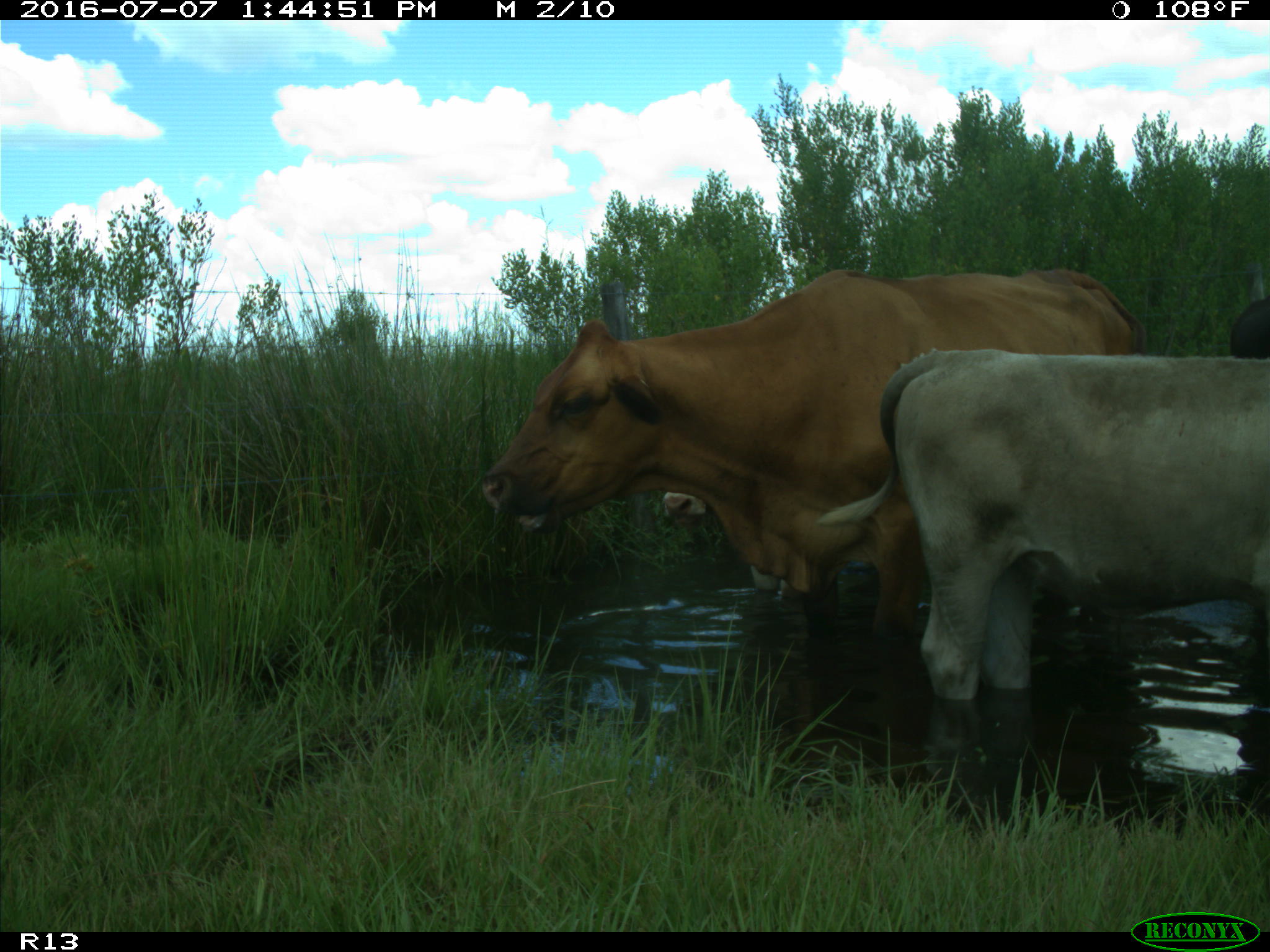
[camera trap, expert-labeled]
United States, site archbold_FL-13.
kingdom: Animalia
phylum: Chordata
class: Mammalia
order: Artiodactyla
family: Bovidae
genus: Bos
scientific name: Bos taurus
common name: domestic cow